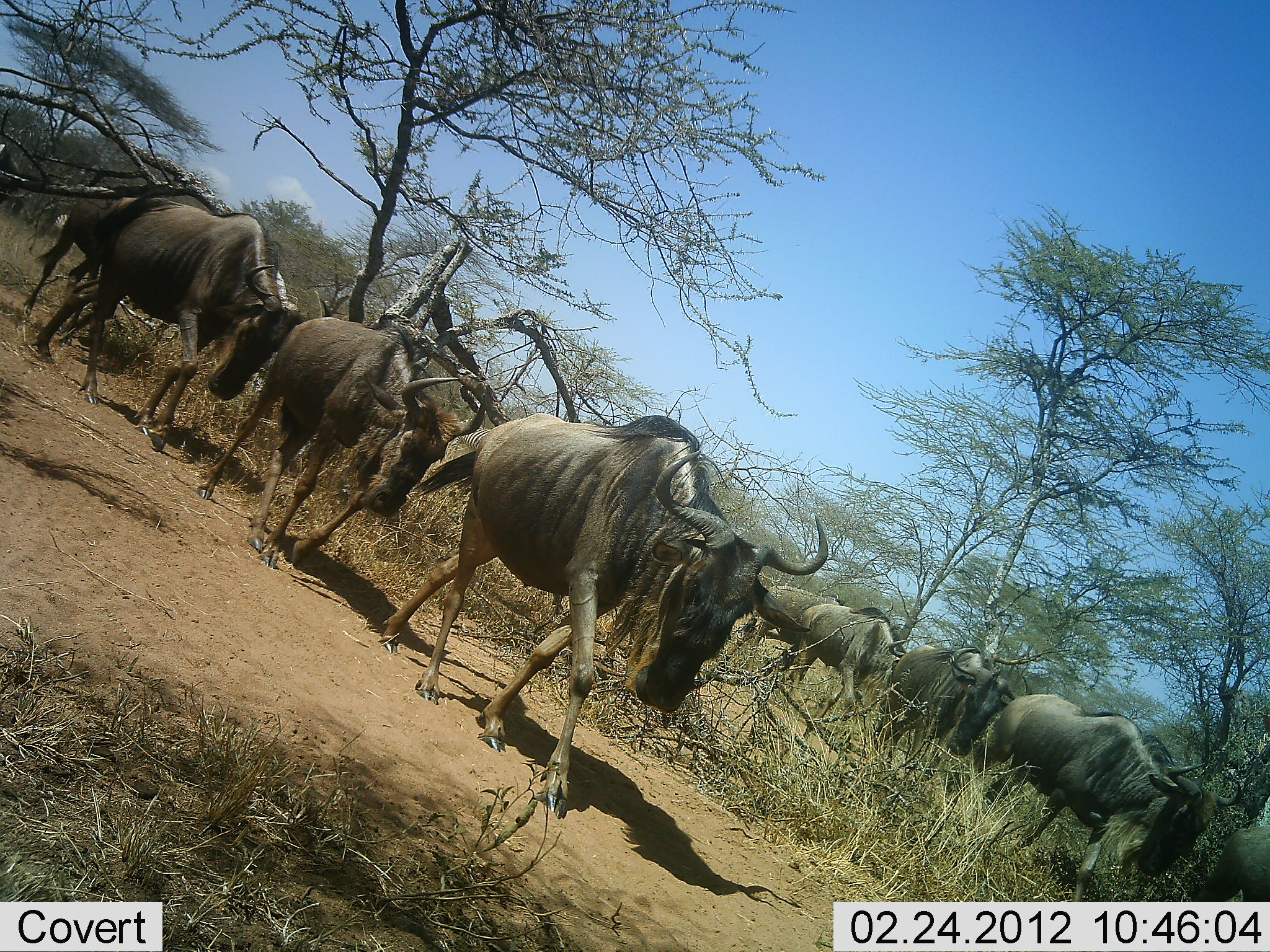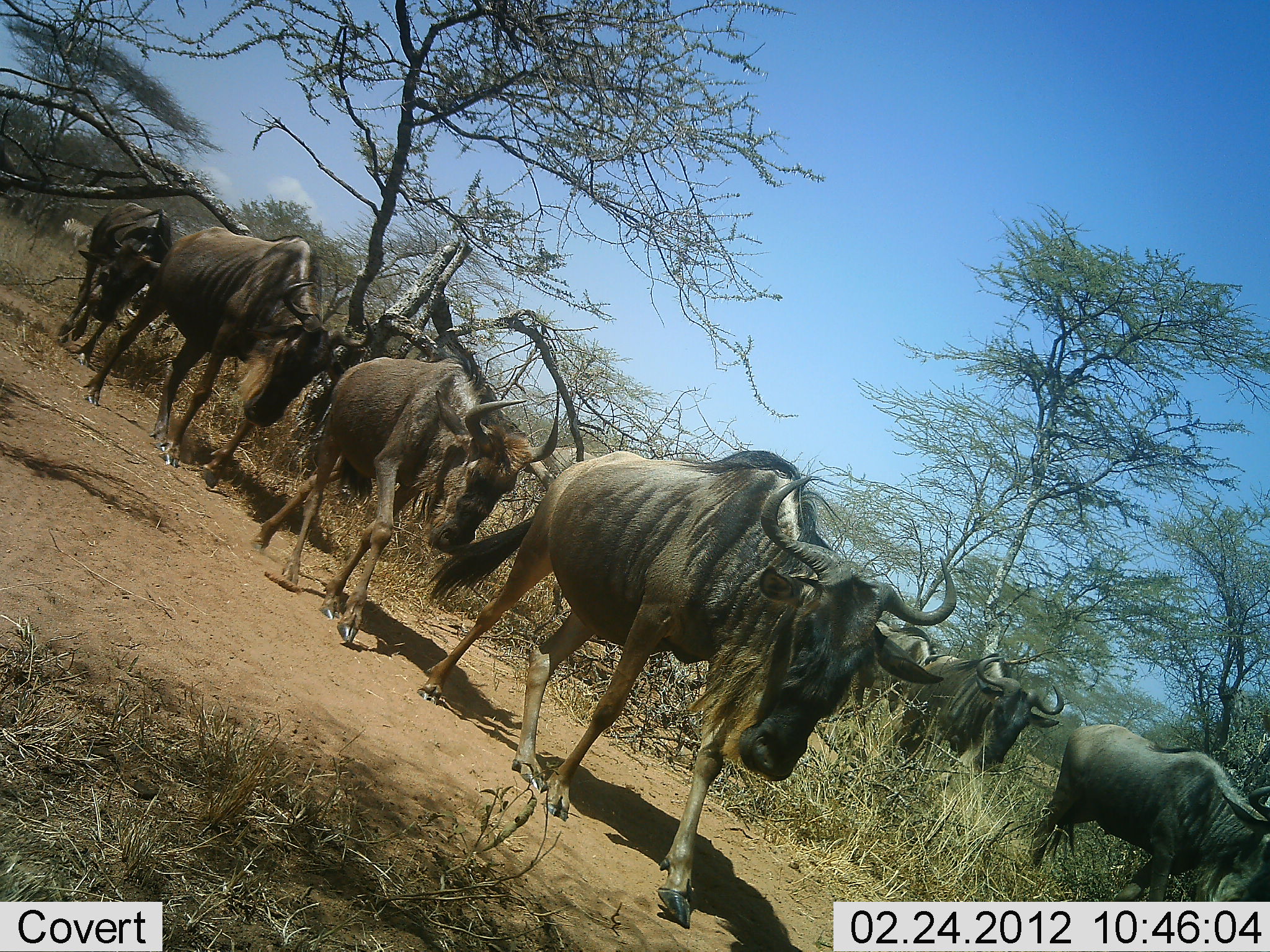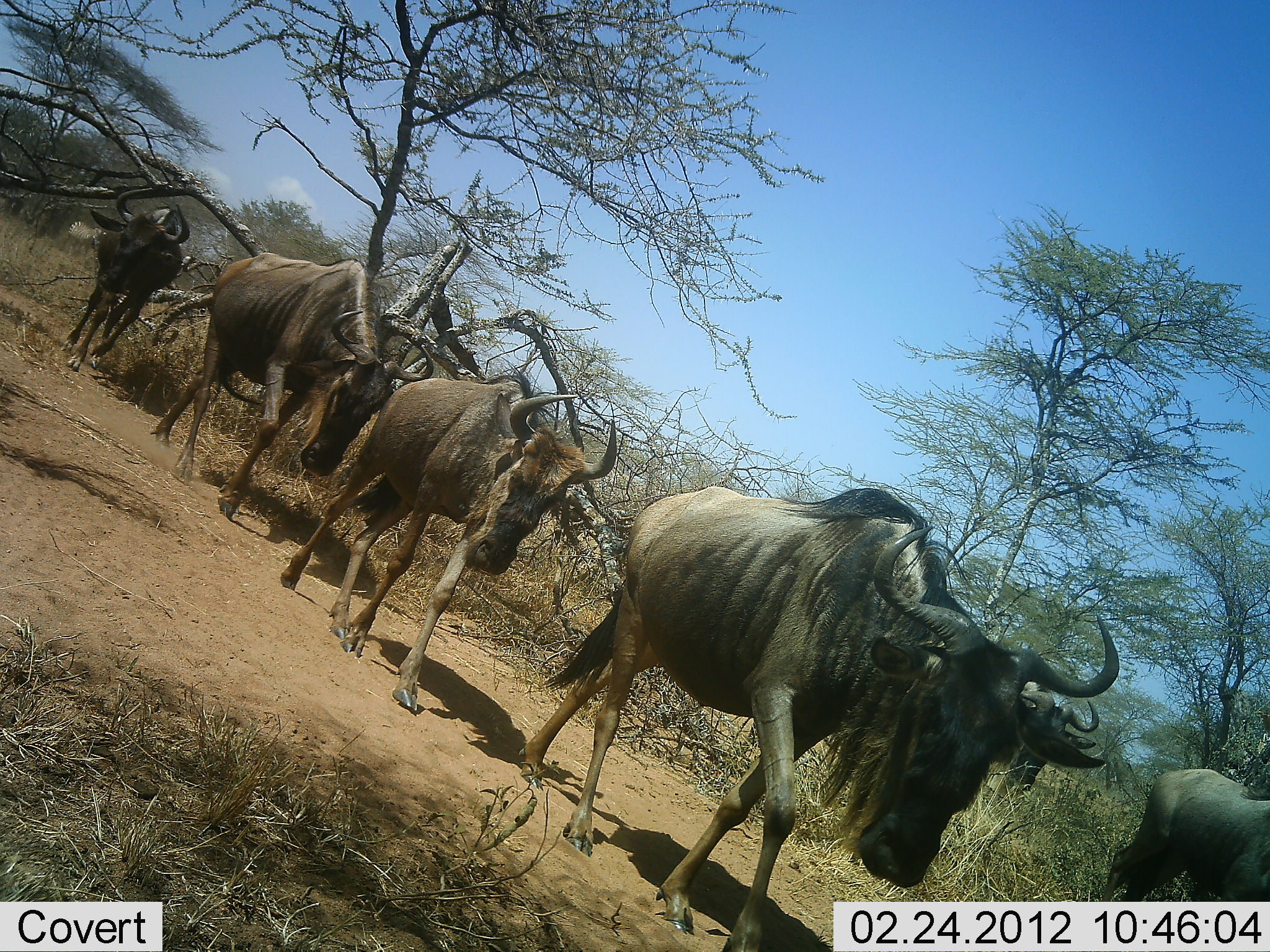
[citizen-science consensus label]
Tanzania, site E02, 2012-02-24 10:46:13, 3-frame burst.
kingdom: Animalia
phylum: Chordata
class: Mammalia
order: Artiodactyla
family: Bovidae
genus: Connochaetes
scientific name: Connochaetes taurinus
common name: blue wildebeest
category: wildebeest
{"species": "wildebeest (blue wildebeest) (Connochaetes taurinus)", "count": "9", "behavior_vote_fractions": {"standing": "7%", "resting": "4%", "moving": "96%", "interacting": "4%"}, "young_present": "14%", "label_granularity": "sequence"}